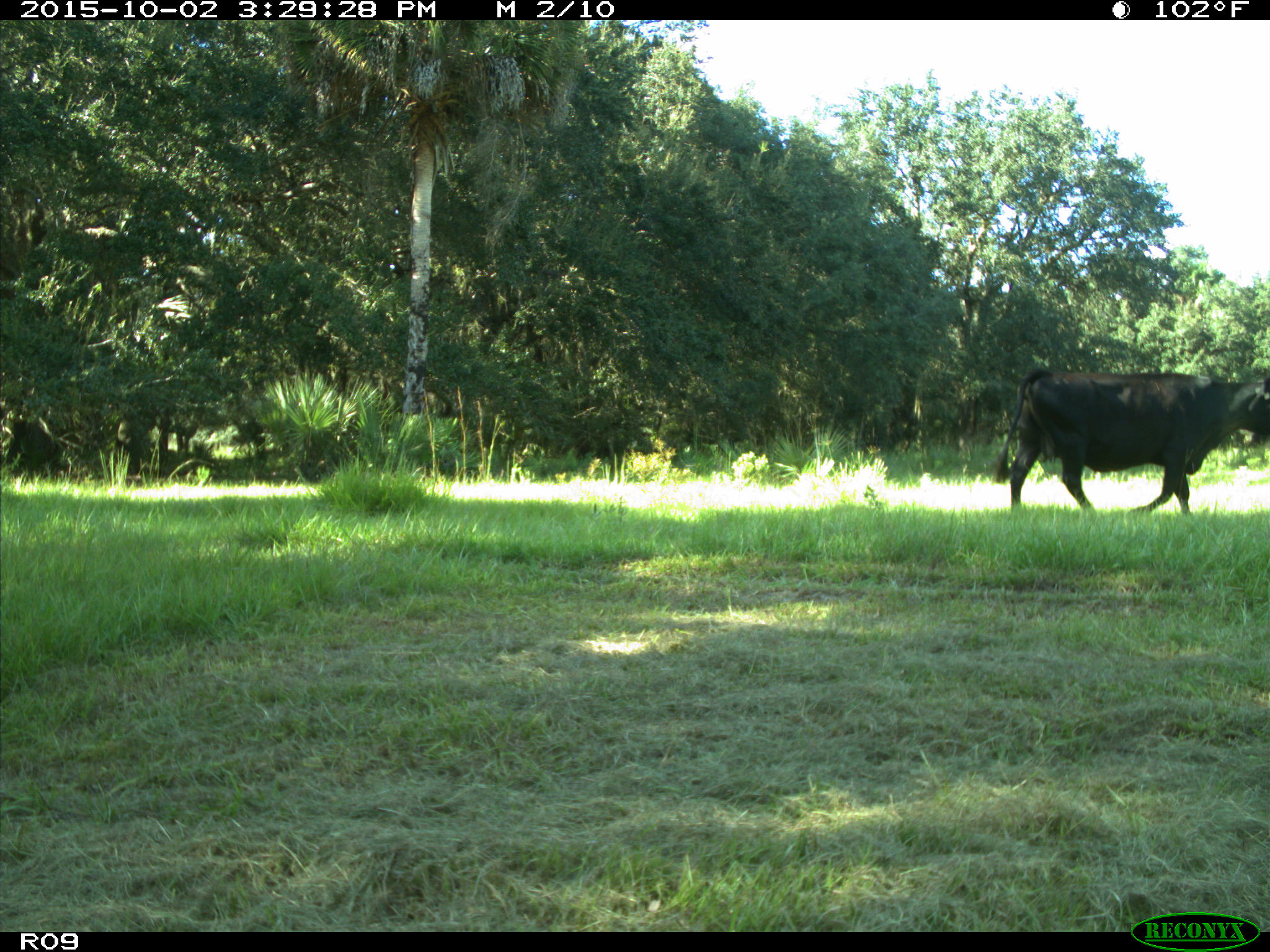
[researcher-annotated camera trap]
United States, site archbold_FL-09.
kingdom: Animalia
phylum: Chordata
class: Mammalia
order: Artiodactyla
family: Bovidae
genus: Bos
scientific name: Bos taurus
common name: domestic cow